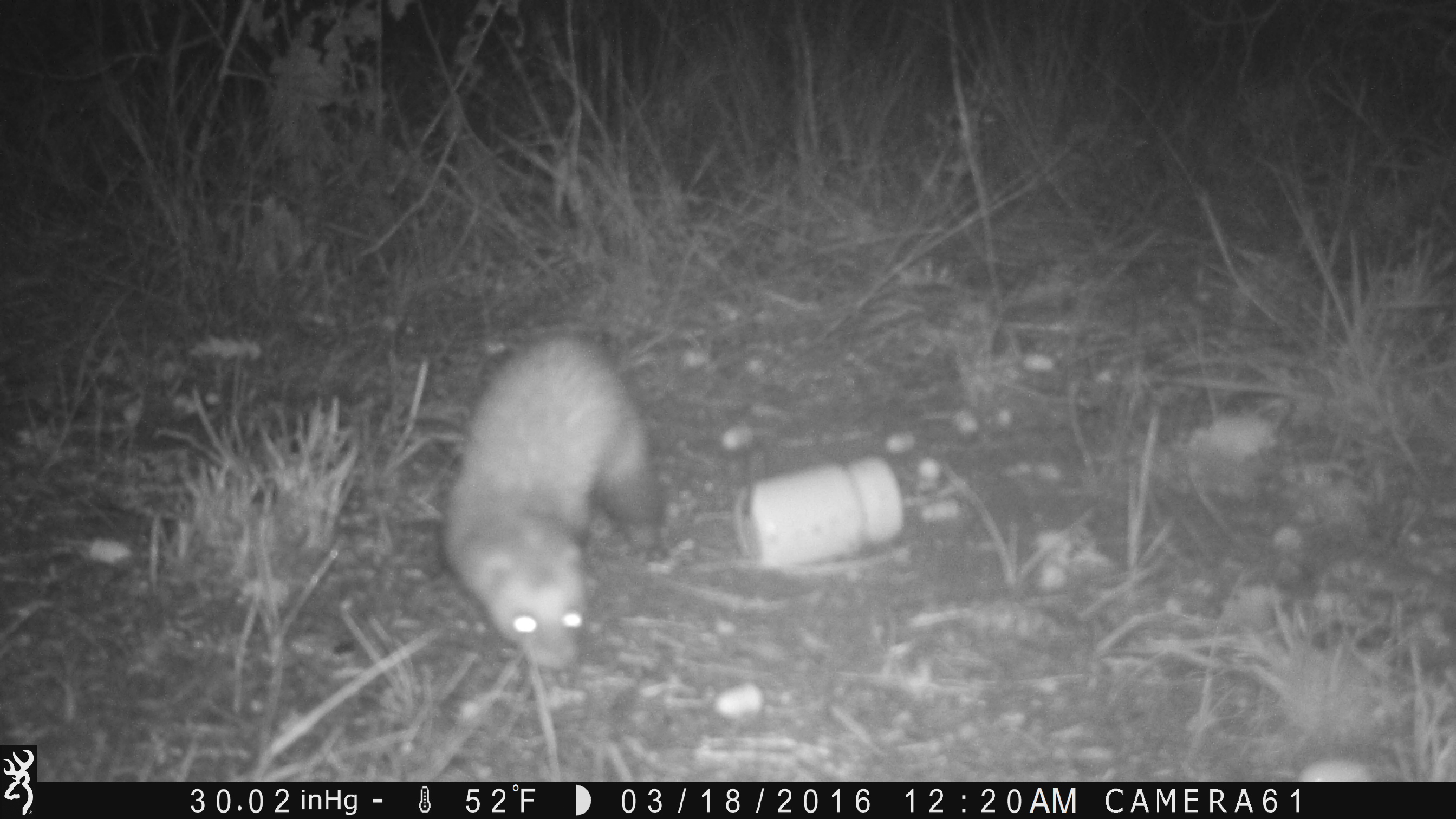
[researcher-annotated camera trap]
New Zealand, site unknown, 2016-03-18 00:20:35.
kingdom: Animalia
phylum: Chordata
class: Mammalia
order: Carnivora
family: Mustelidae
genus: Mustela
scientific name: Mustela furo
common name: ferret